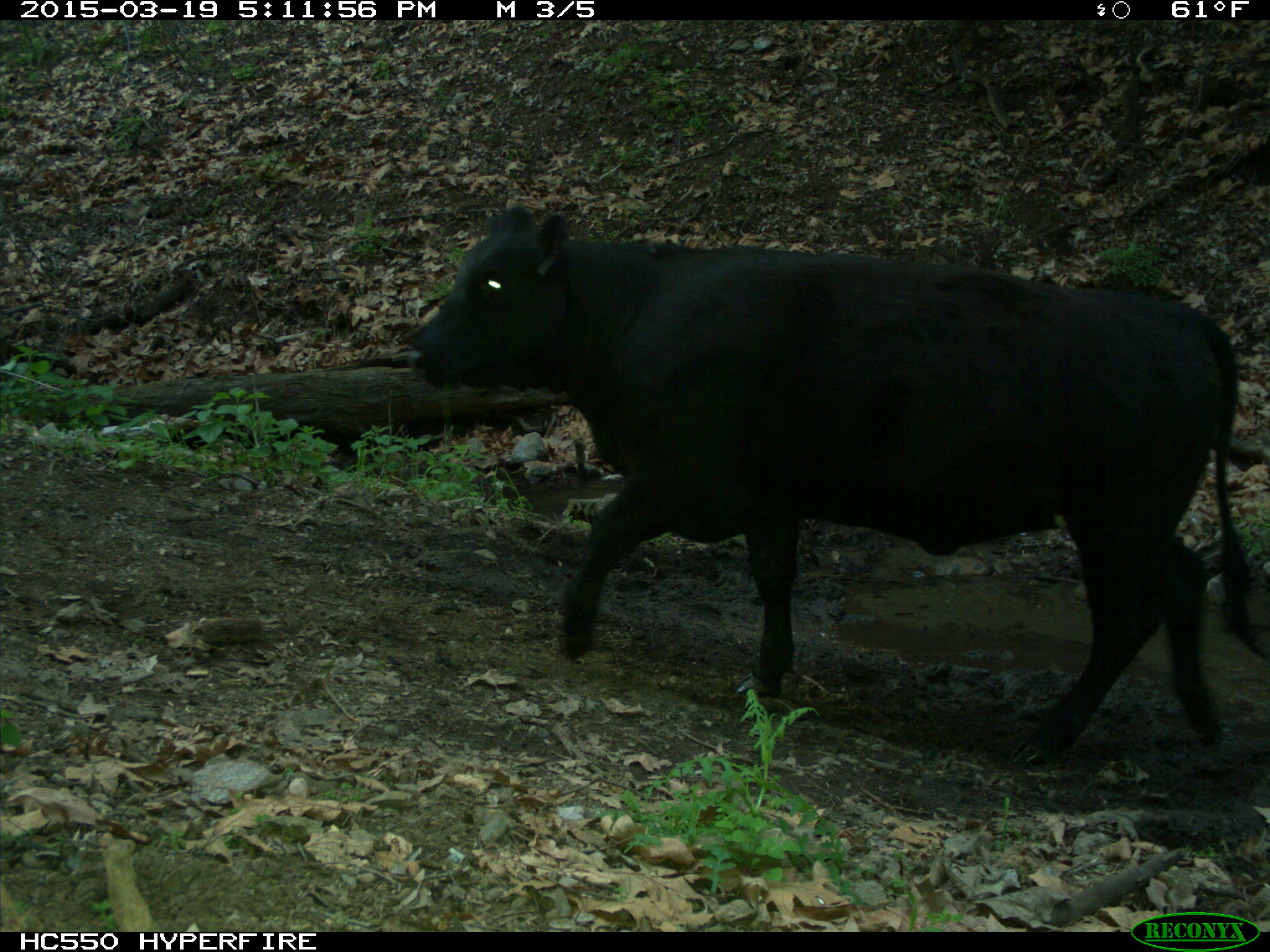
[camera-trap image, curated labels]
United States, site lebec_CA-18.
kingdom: Animalia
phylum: Chordata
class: Mammalia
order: Artiodactyla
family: Bovidae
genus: Bos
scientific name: Bos taurus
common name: domestic cow